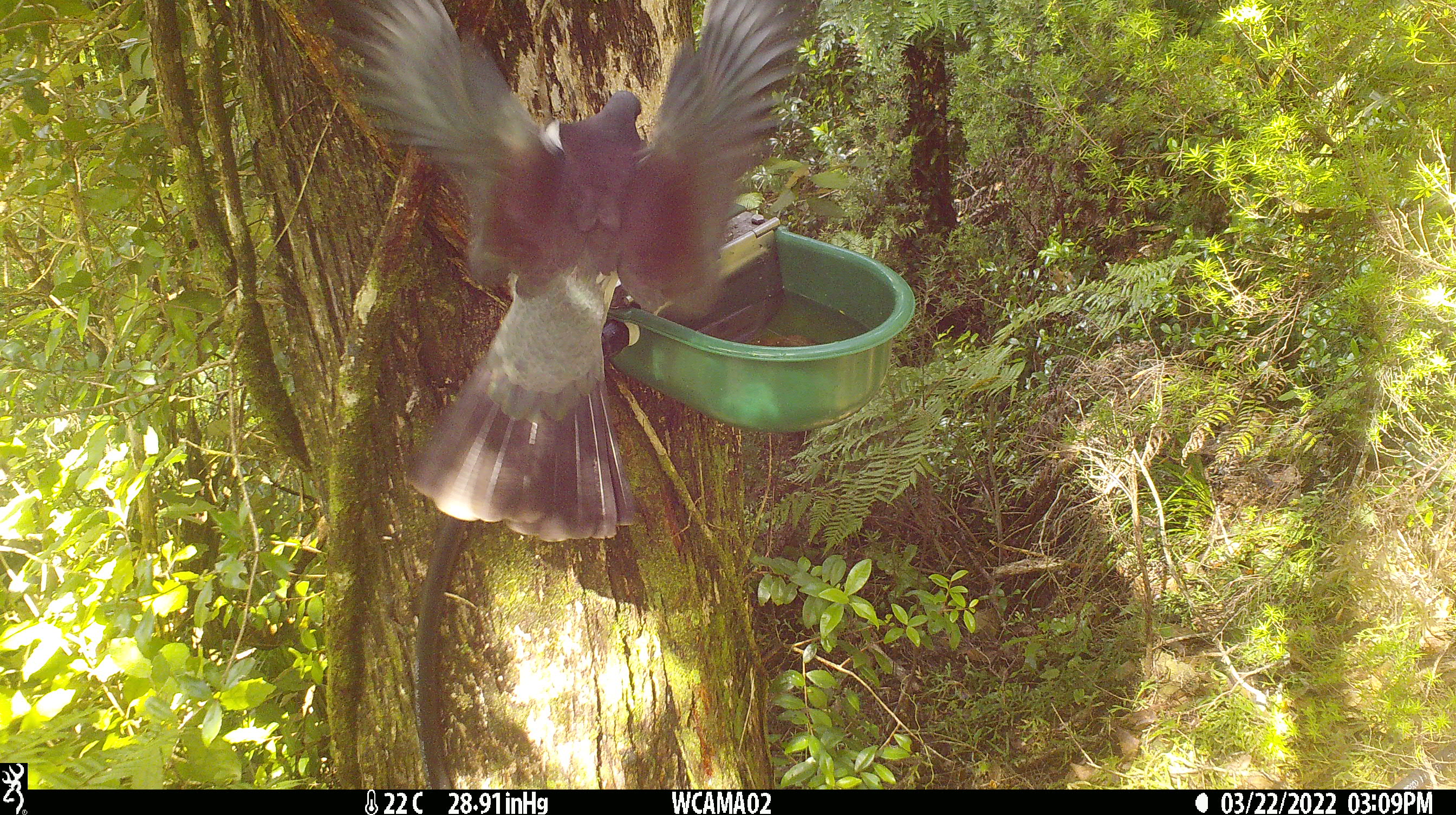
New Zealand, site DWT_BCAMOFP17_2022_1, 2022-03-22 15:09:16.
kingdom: Animalia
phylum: Chordata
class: Aves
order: Columbiformes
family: Columbidae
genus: Hemiphaga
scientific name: Hemiphaga novaeseelandiae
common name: new zealand pigeon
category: kereru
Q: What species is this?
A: Kereru (new zealand pigeon) (Hemiphaga novaeseelandiae).